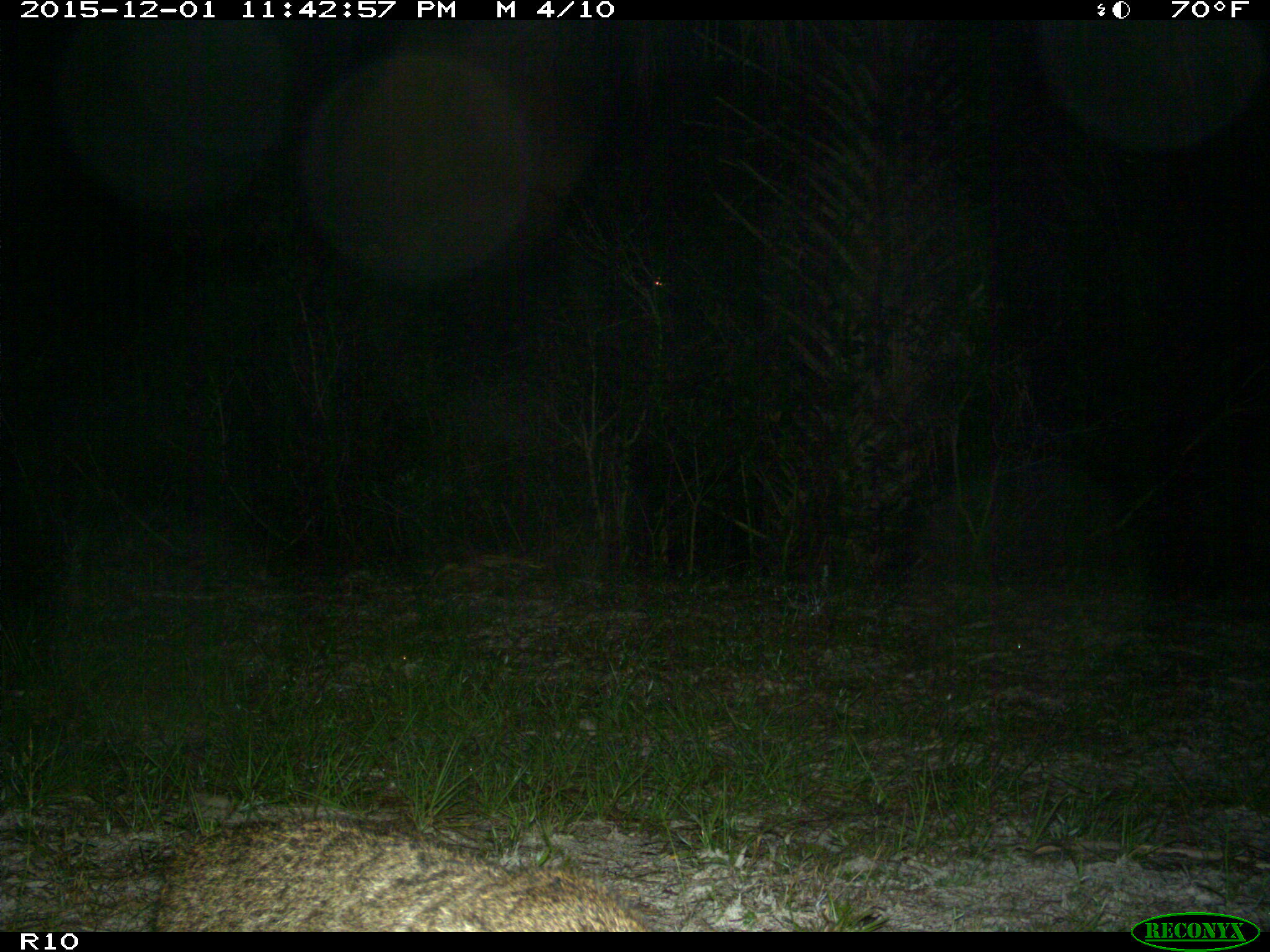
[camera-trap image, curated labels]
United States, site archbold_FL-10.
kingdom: Animalia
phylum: Chordata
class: Mammalia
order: Carnivora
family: Felidae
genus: Lynx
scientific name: Lynx rufus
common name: bobcat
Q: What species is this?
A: Lynx rufus (bobcat).